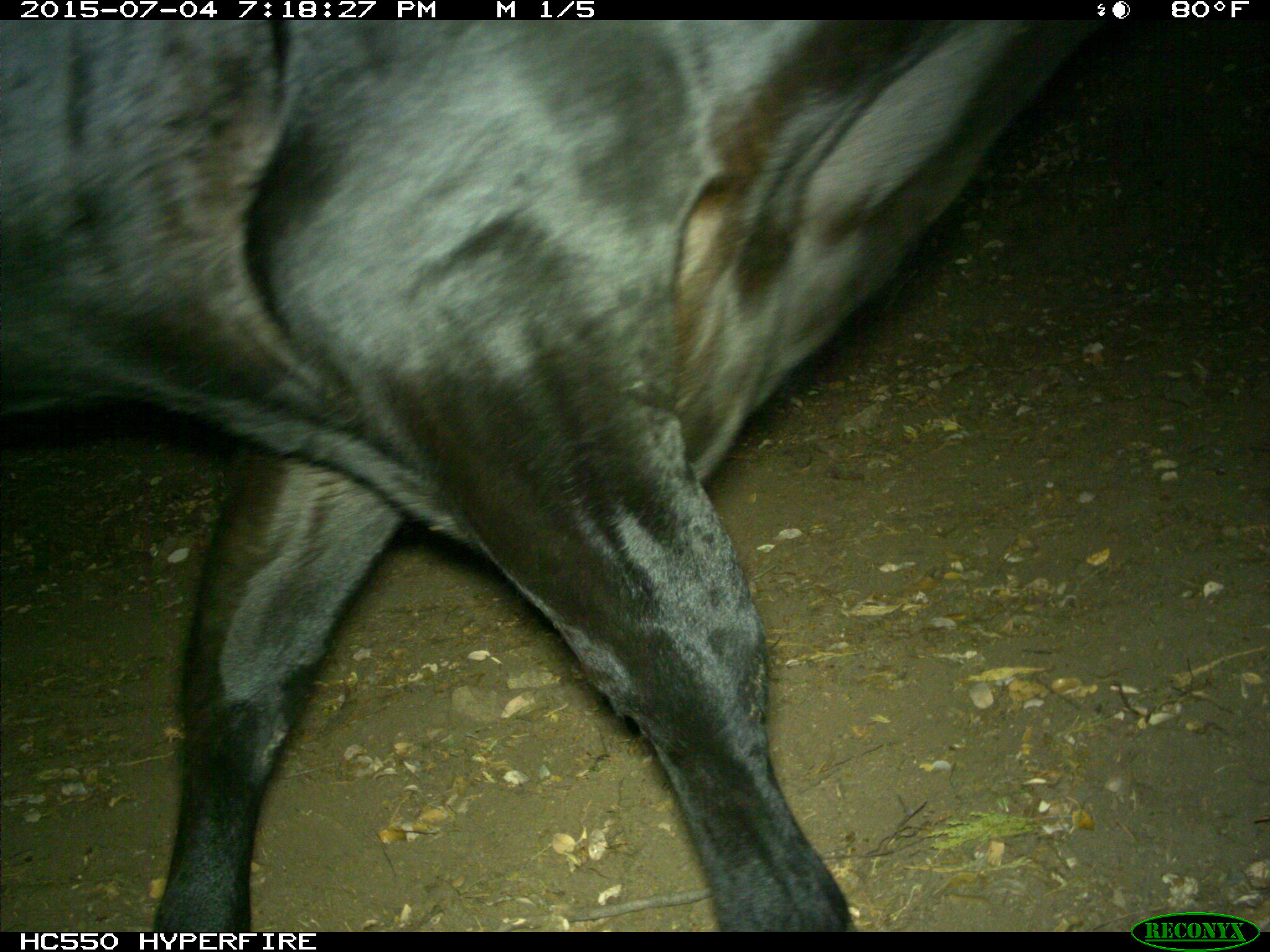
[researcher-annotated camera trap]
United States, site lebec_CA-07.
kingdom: Animalia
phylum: Chordata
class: Mammalia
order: Artiodactyla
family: Bovidae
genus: Bos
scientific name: Bos taurus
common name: domestic cow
Bos taurus (domestic cow).